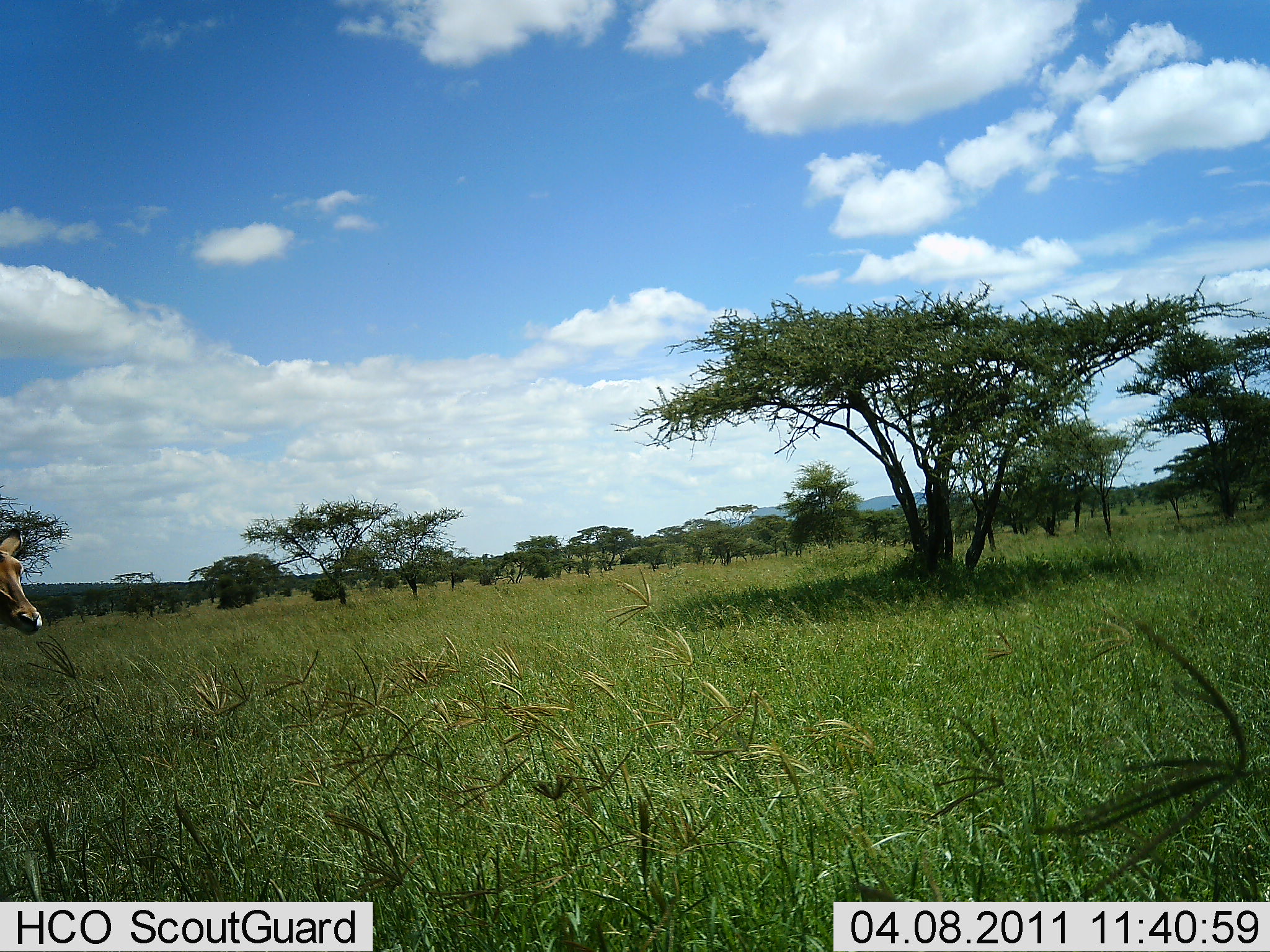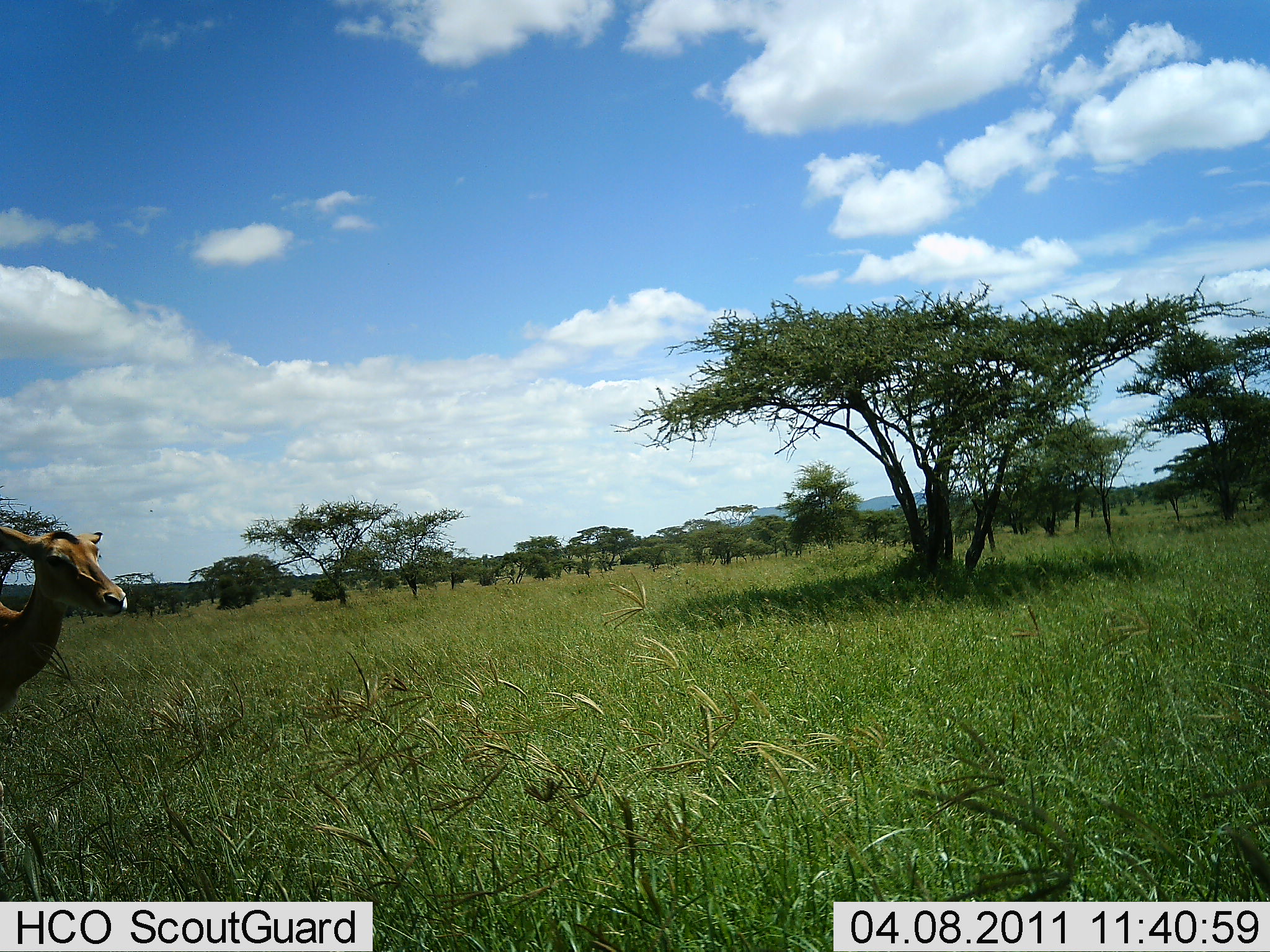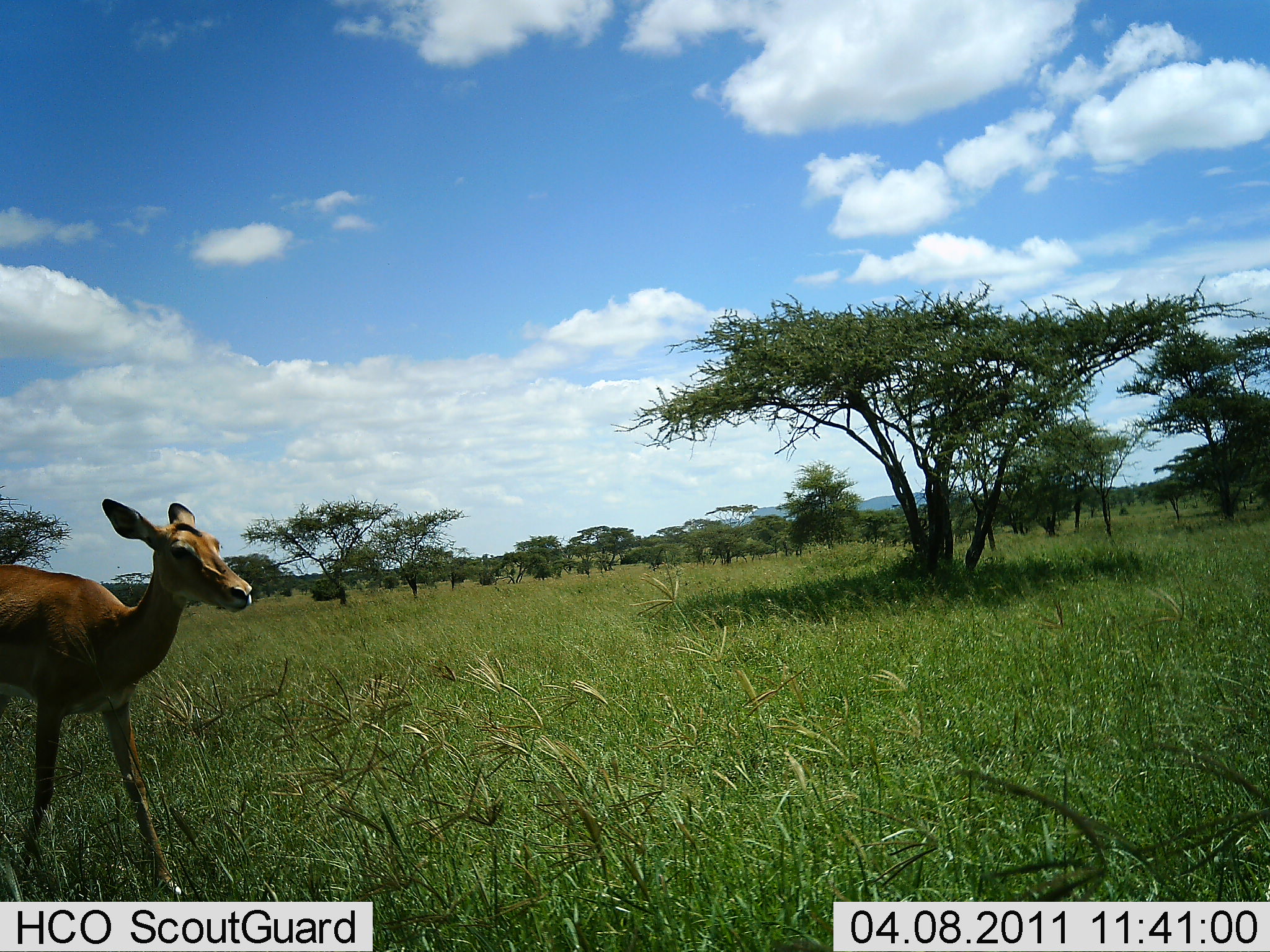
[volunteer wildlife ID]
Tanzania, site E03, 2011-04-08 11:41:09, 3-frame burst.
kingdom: Animalia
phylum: Chordata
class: Mammalia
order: Artiodactyla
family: Bovidae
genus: Aepyceros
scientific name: Aepyceros melampus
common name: impala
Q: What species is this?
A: Impala (Aepyceros melampus).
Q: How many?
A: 1.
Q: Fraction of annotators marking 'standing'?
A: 0%.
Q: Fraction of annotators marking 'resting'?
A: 0%.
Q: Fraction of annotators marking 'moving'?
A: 100%.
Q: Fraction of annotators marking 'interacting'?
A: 0%.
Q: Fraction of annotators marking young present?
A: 0%.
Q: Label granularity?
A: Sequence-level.